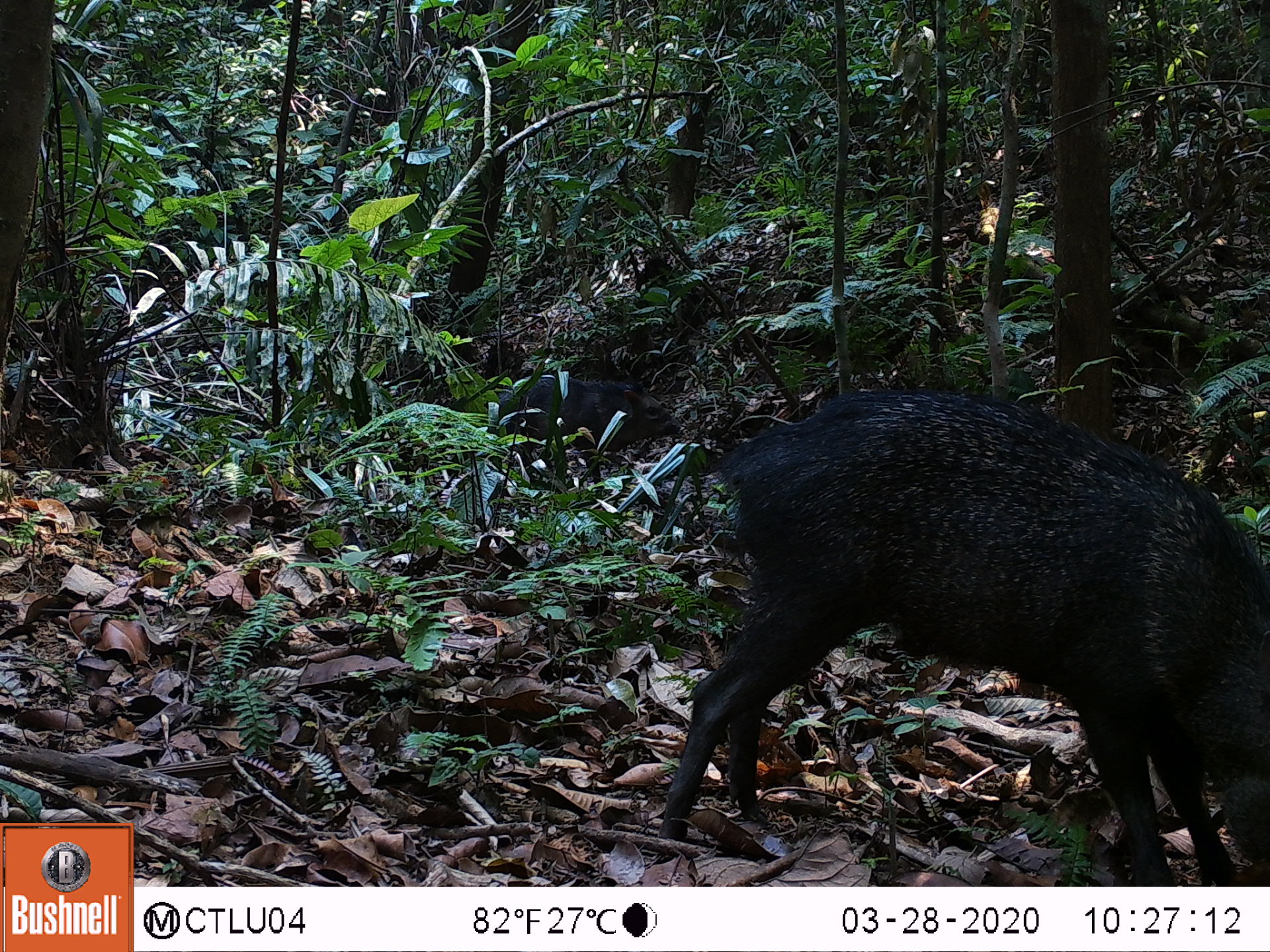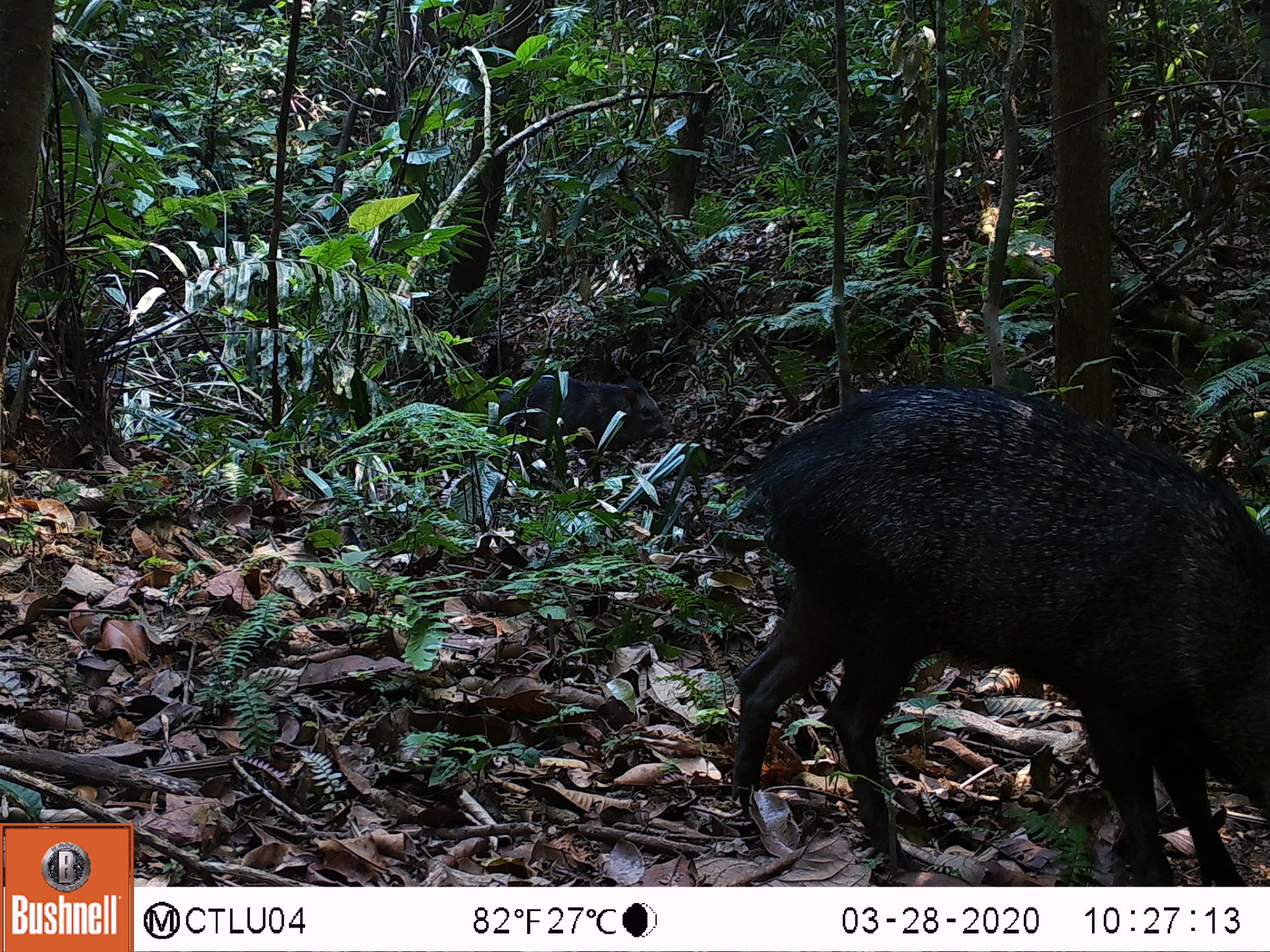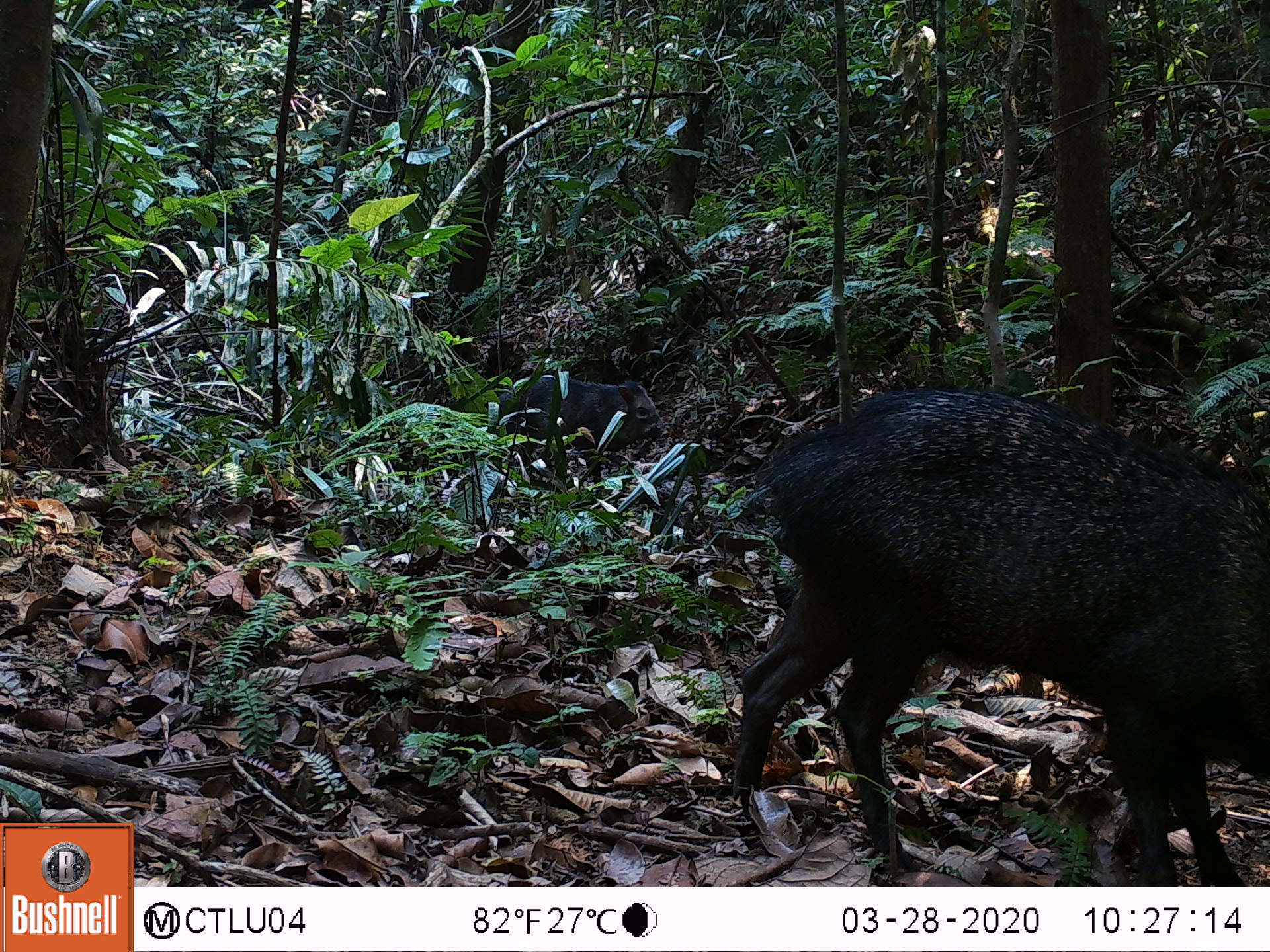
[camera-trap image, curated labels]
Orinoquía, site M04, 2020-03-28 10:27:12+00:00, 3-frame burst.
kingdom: Animalia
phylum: Chordata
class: Mammalia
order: Artiodactyla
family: Tayassuidae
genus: Pecari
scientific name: Pecari tajacu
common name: collared peccary